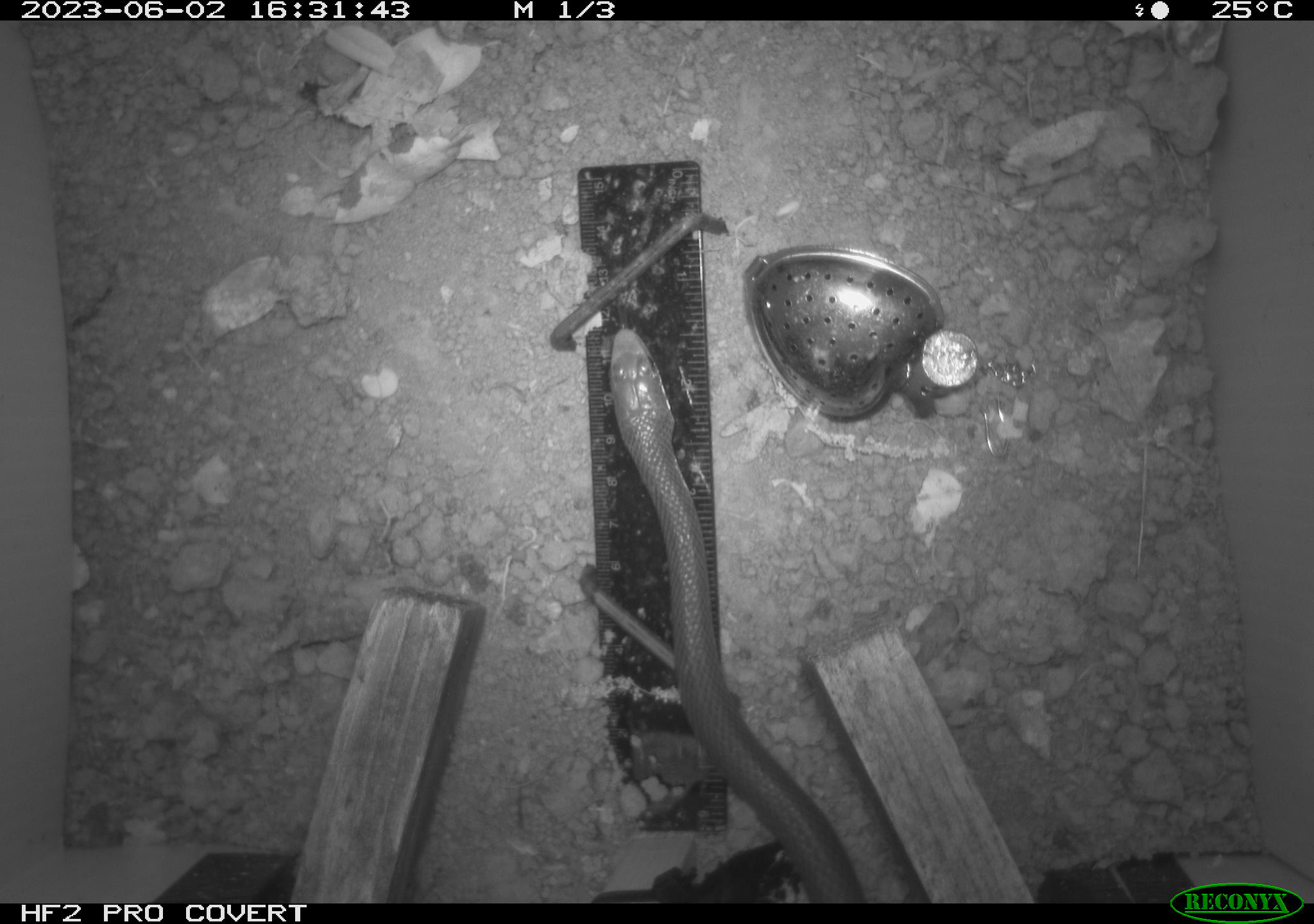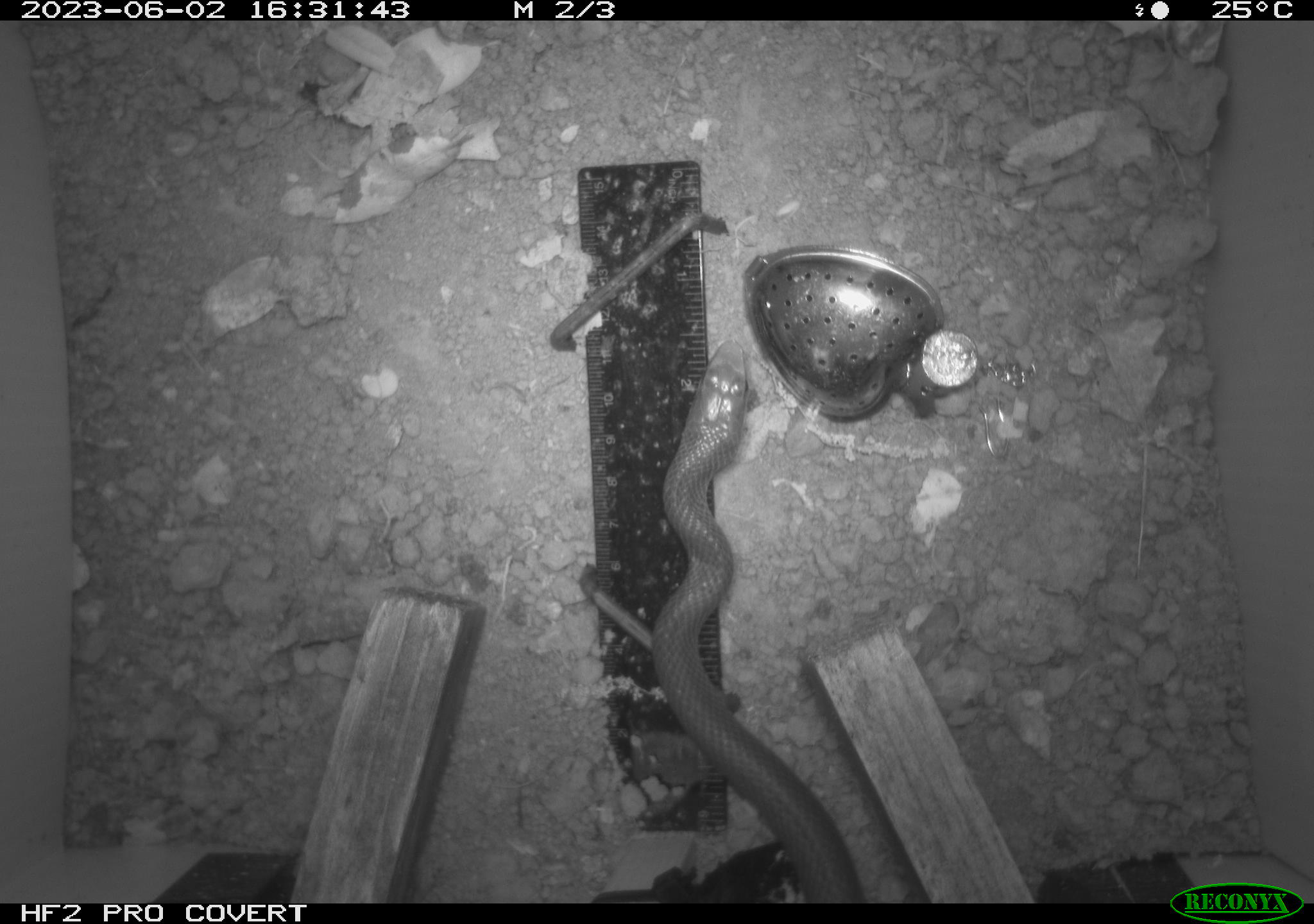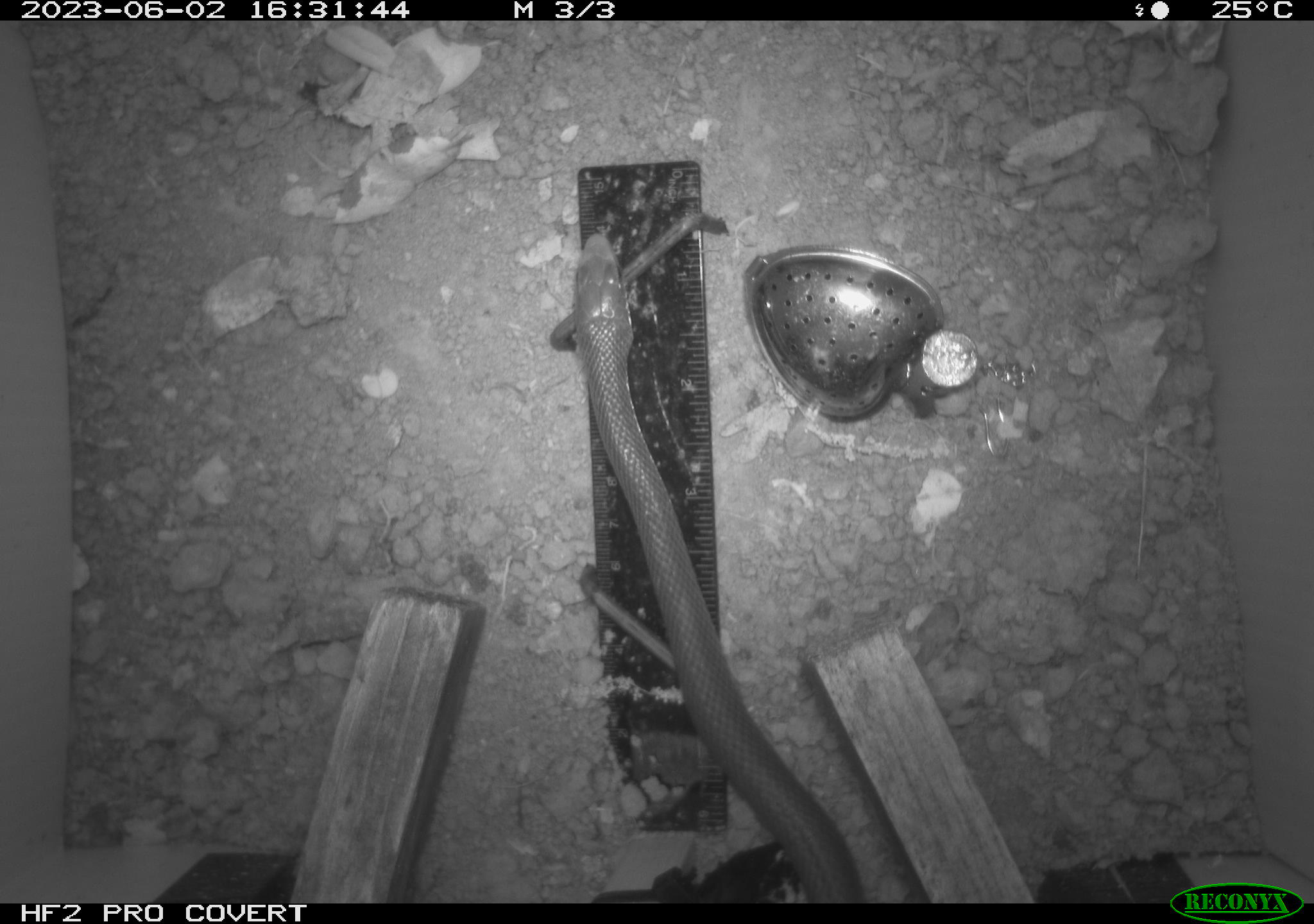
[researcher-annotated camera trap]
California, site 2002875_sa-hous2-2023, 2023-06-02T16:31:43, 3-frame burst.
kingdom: Animalia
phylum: Chordata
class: Reptilia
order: Squamata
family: Colubridae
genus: Coluber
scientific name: Coluber constrictor mormon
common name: western yellow-bellied racer